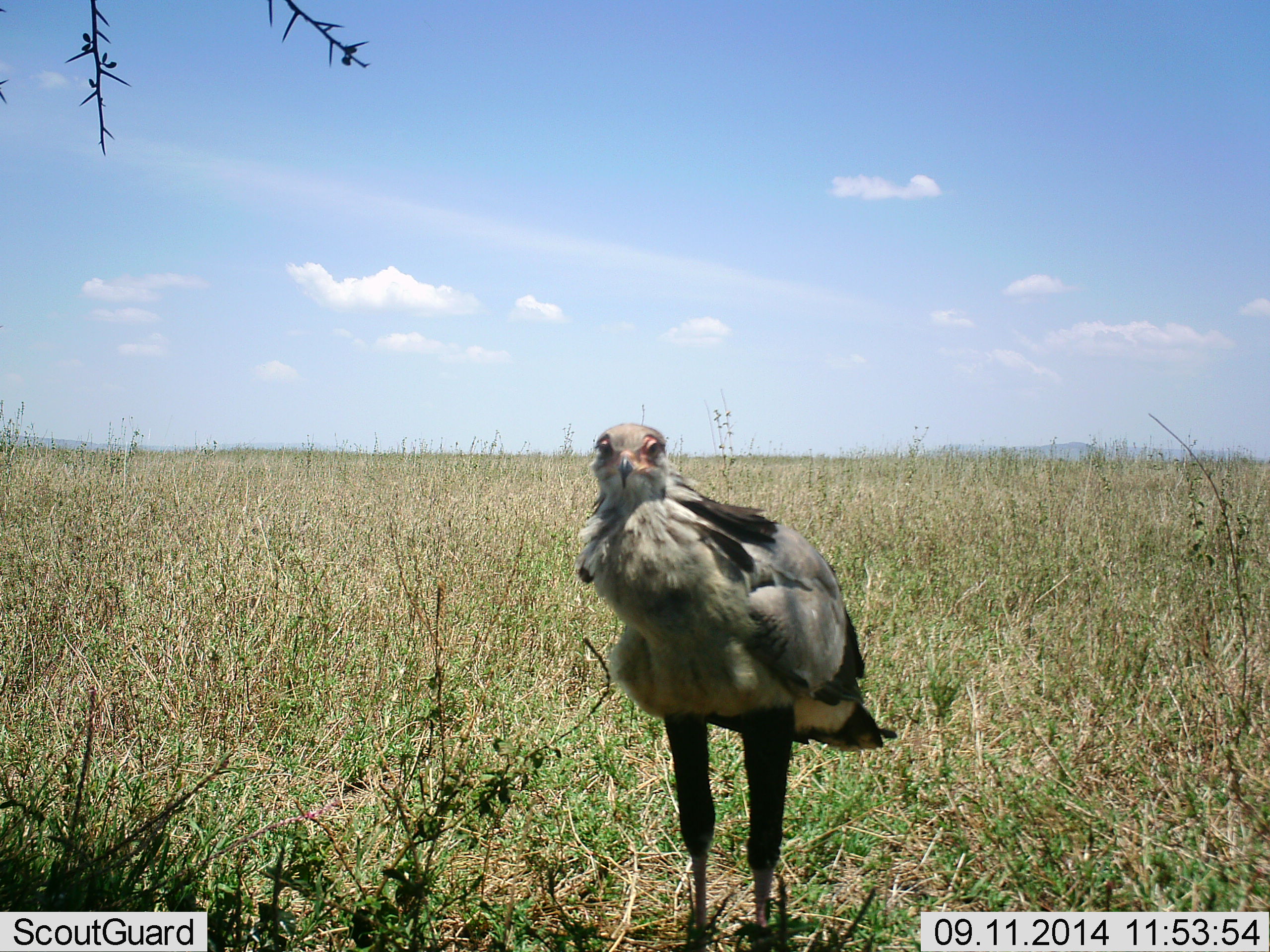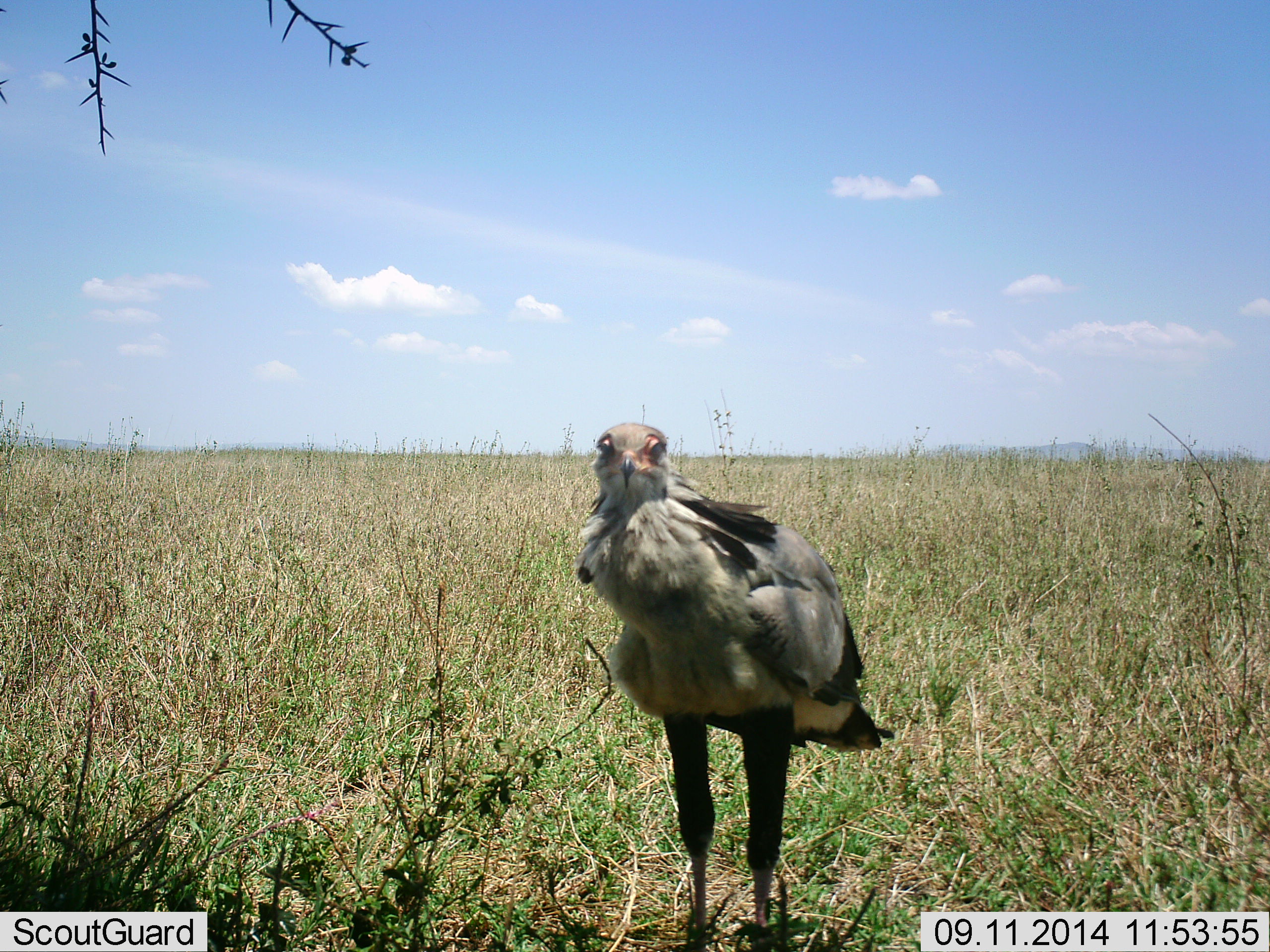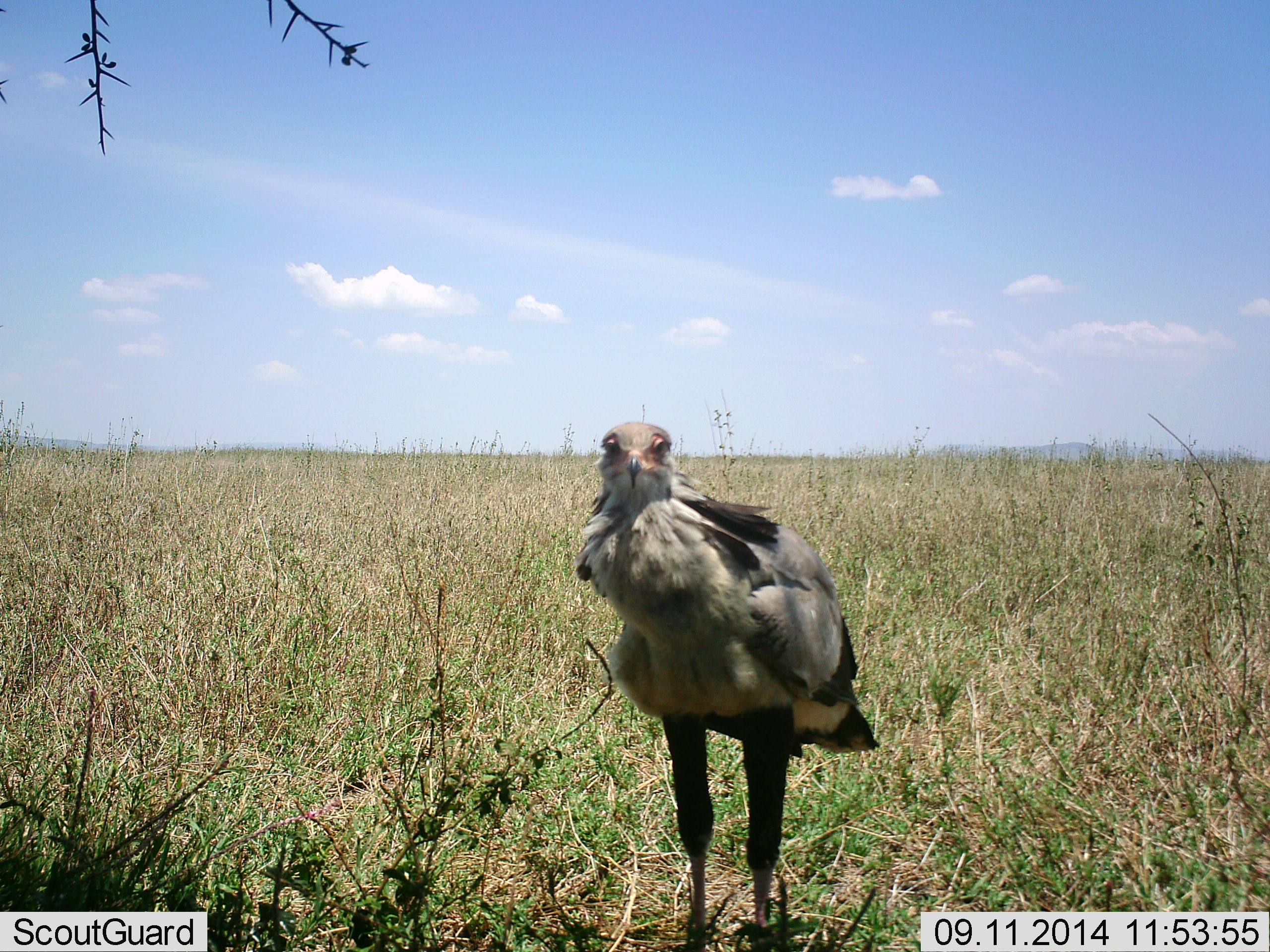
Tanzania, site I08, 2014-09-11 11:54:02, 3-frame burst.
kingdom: Animalia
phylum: Chordata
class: Aves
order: Accipitriformes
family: Sagittariidae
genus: Sagittarius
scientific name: Sagittarius serpentarius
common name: secretary bird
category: secretarybird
Secretarybird (secretary bird) (Sagittarius serpentarius), count 1. Behavior (volunteer vote fractions): standing 100%, resting 0%, moving 0%, interacting 0%. Young present (vote fraction): 0%. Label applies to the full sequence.